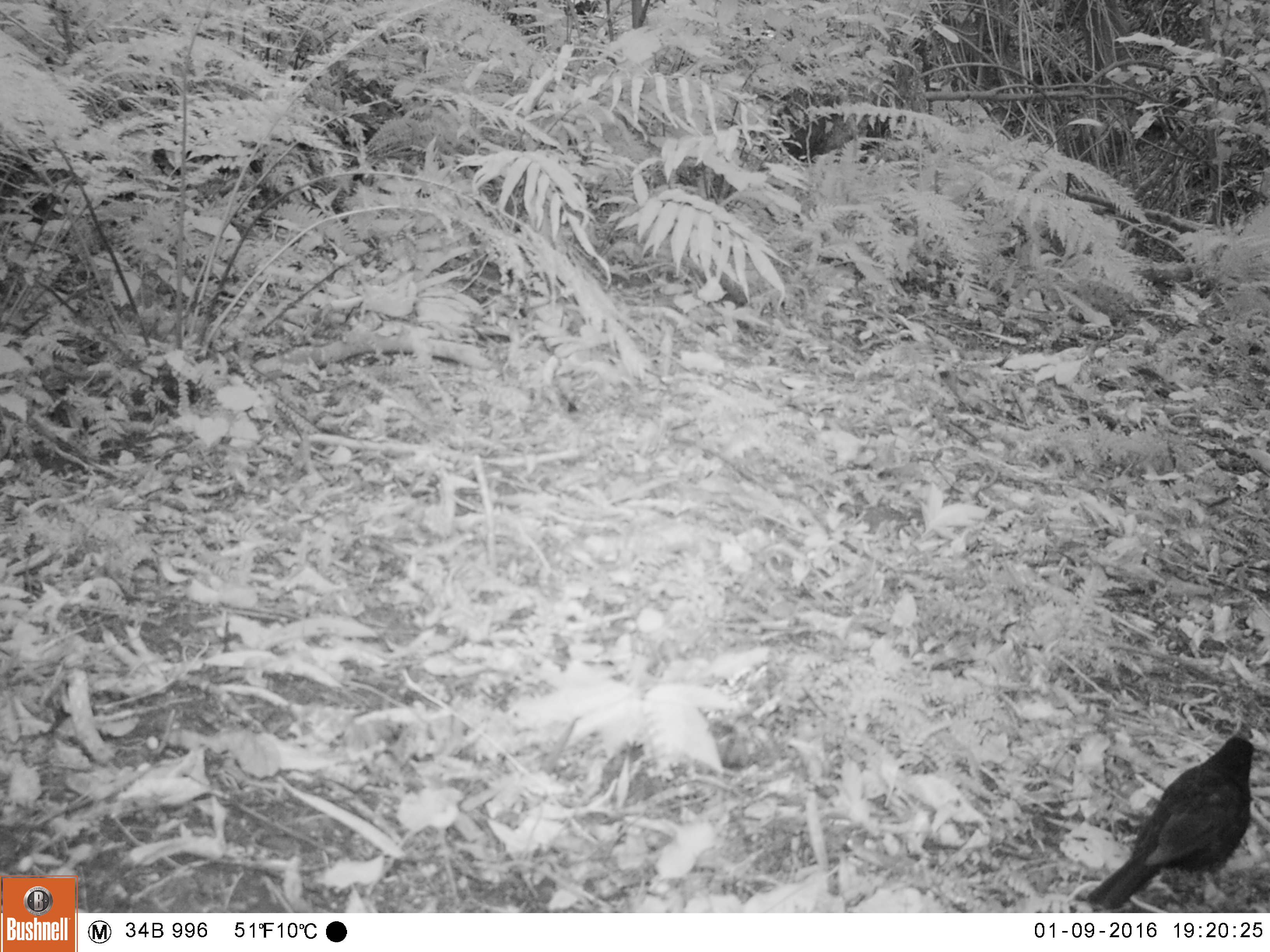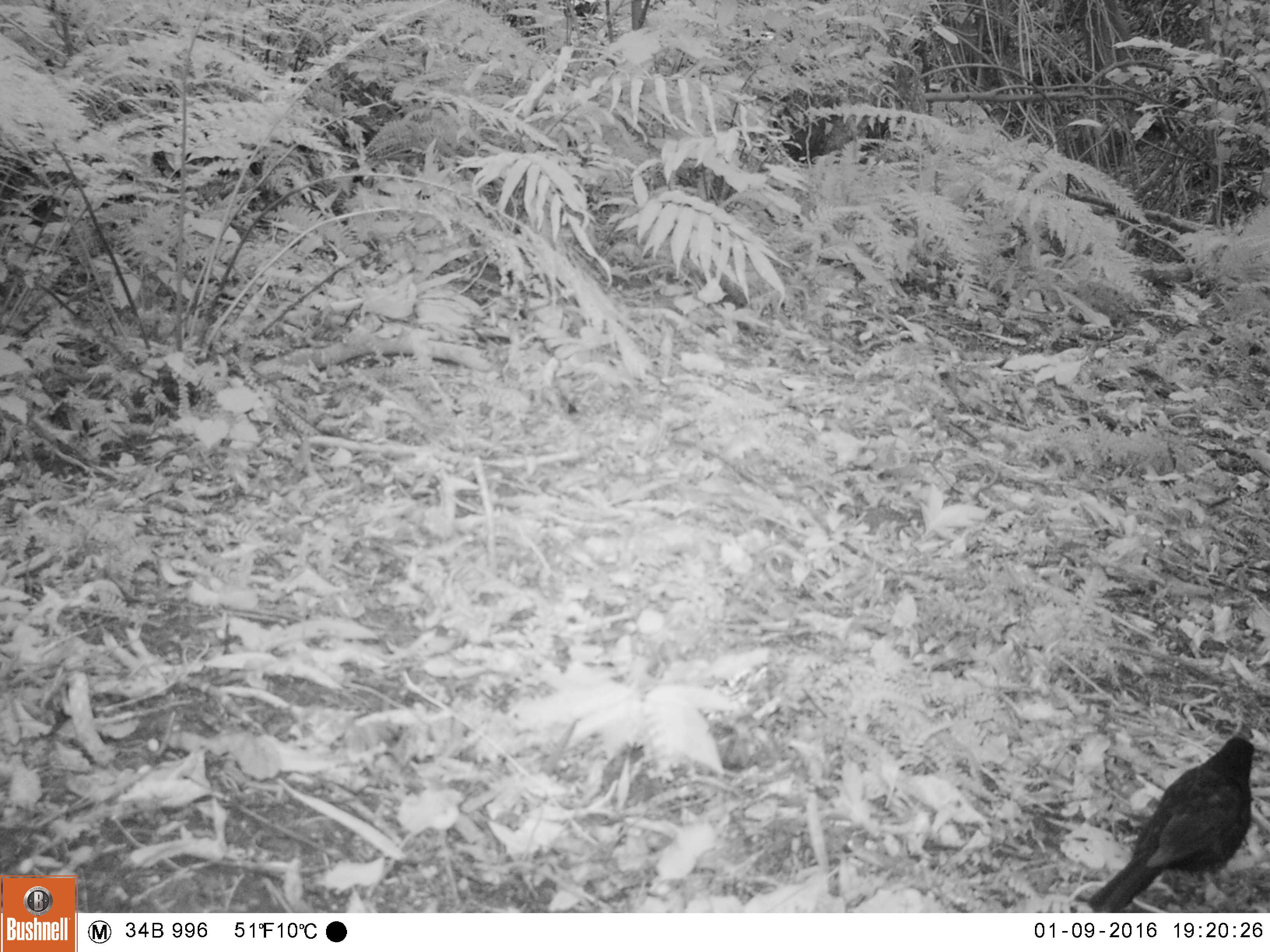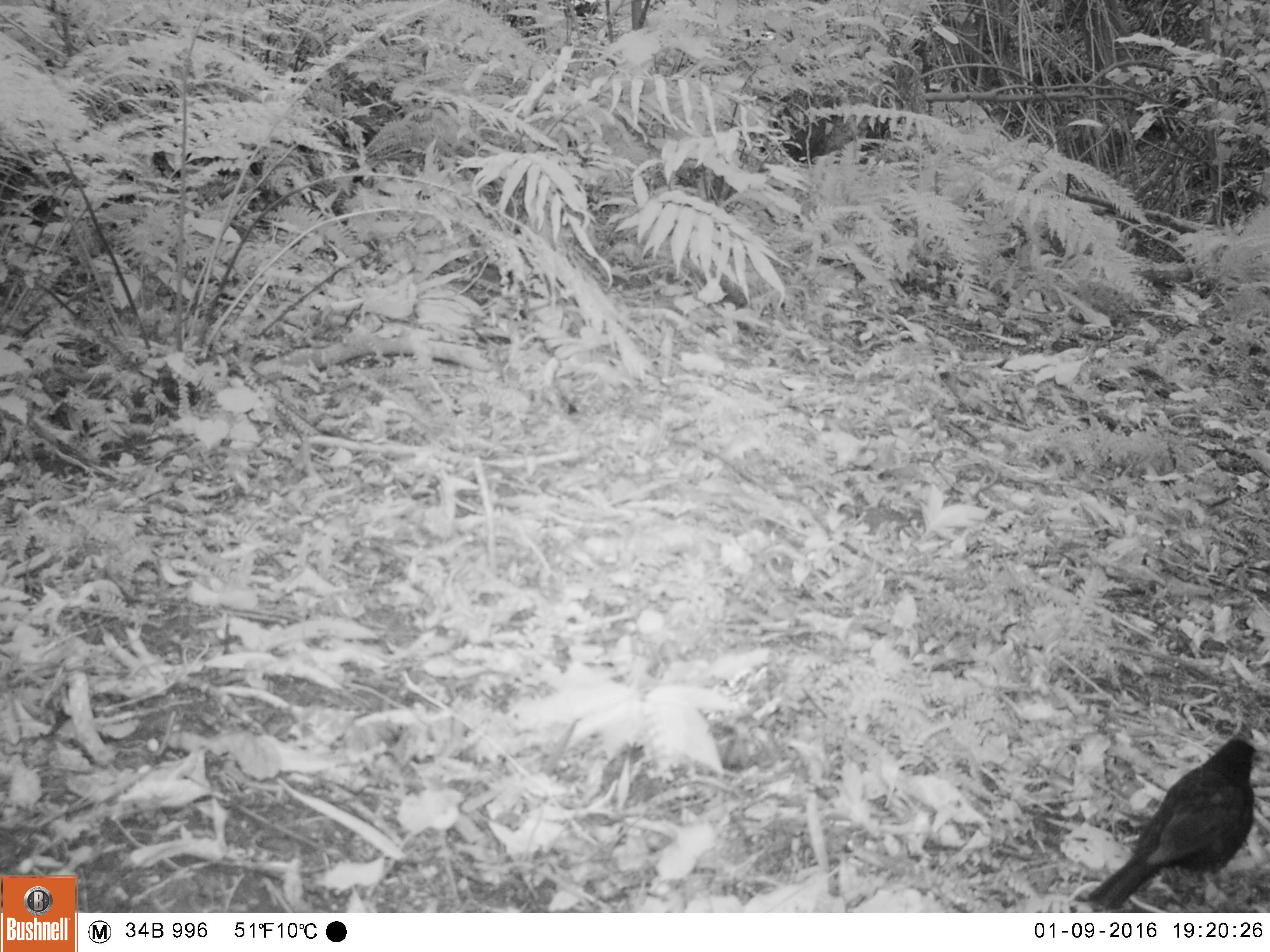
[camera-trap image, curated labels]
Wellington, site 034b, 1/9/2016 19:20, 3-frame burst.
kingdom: Animalia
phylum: Chordata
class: Aves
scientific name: Aves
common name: bird